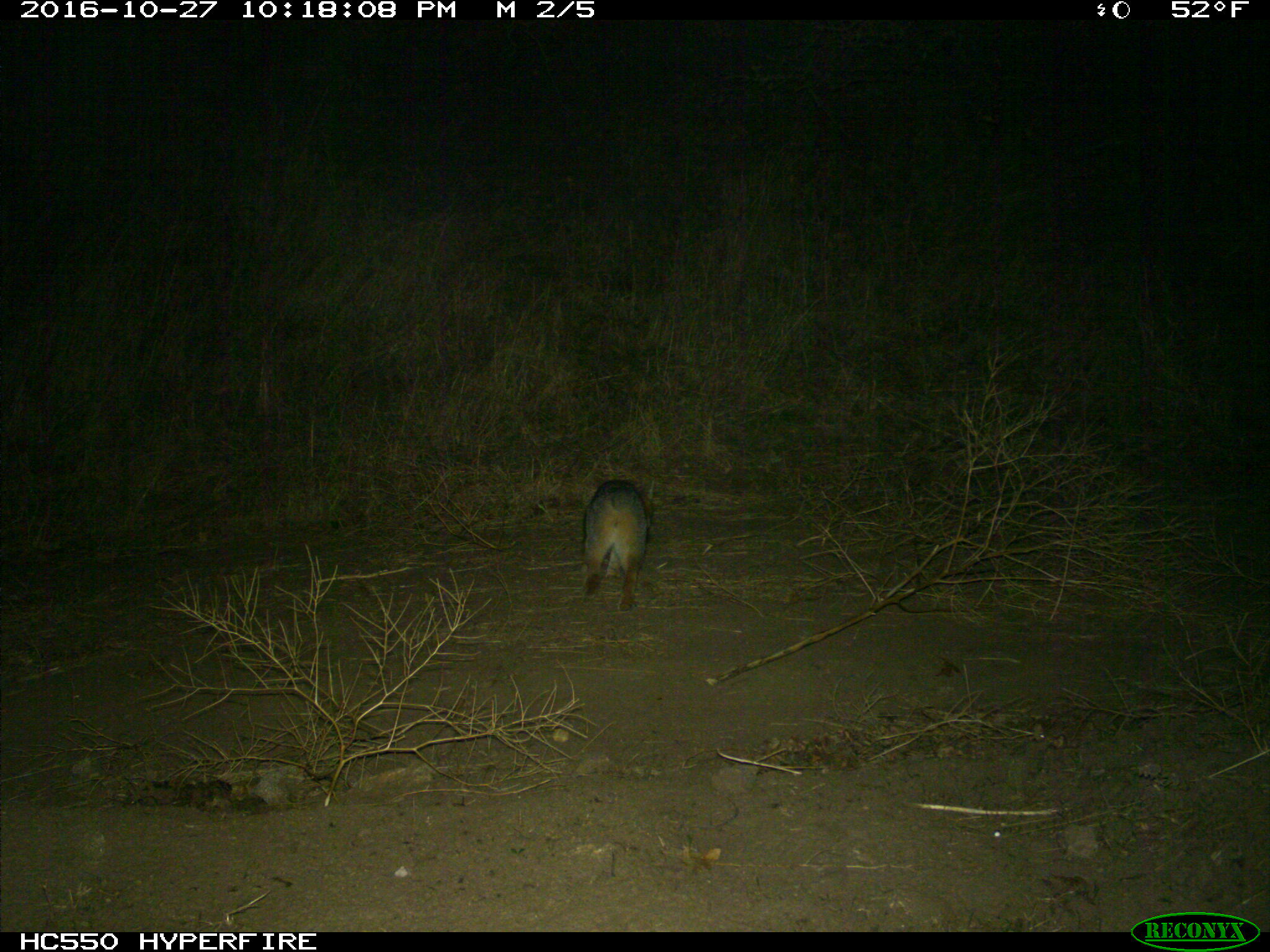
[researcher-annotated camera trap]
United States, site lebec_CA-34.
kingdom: Animalia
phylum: Chordata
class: Mammalia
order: Carnivora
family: Canidae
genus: Urocyon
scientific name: Urocyon cinereoargenteus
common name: gray fox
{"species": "Urocyon cinereoargenteus (gray fox)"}